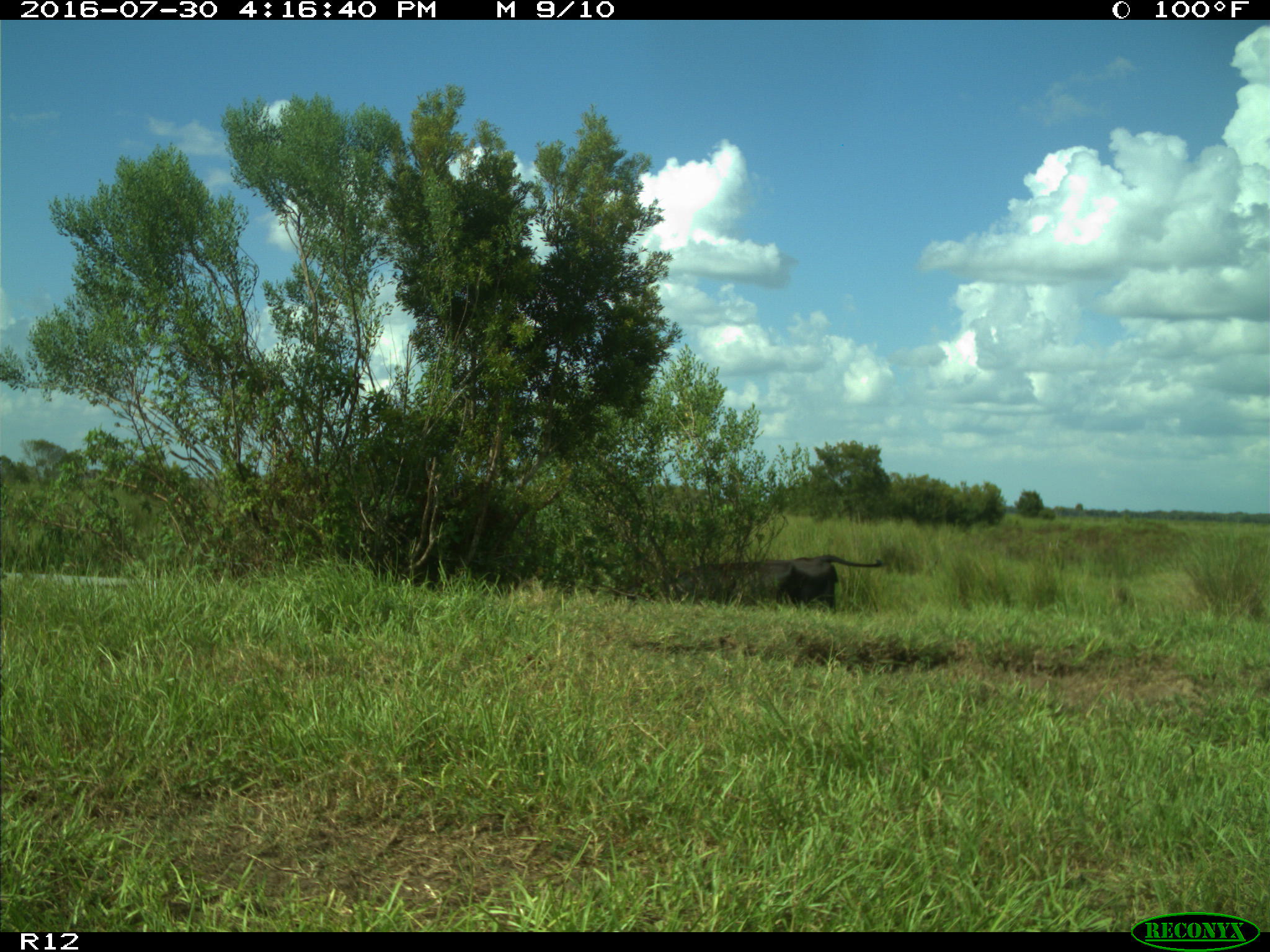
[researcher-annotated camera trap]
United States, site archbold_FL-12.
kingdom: Animalia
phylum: Chordata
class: Mammalia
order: Artiodactyla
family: Bovidae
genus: Bos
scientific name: Bos taurus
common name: domestic cow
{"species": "Bos taurus (domestic cow)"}